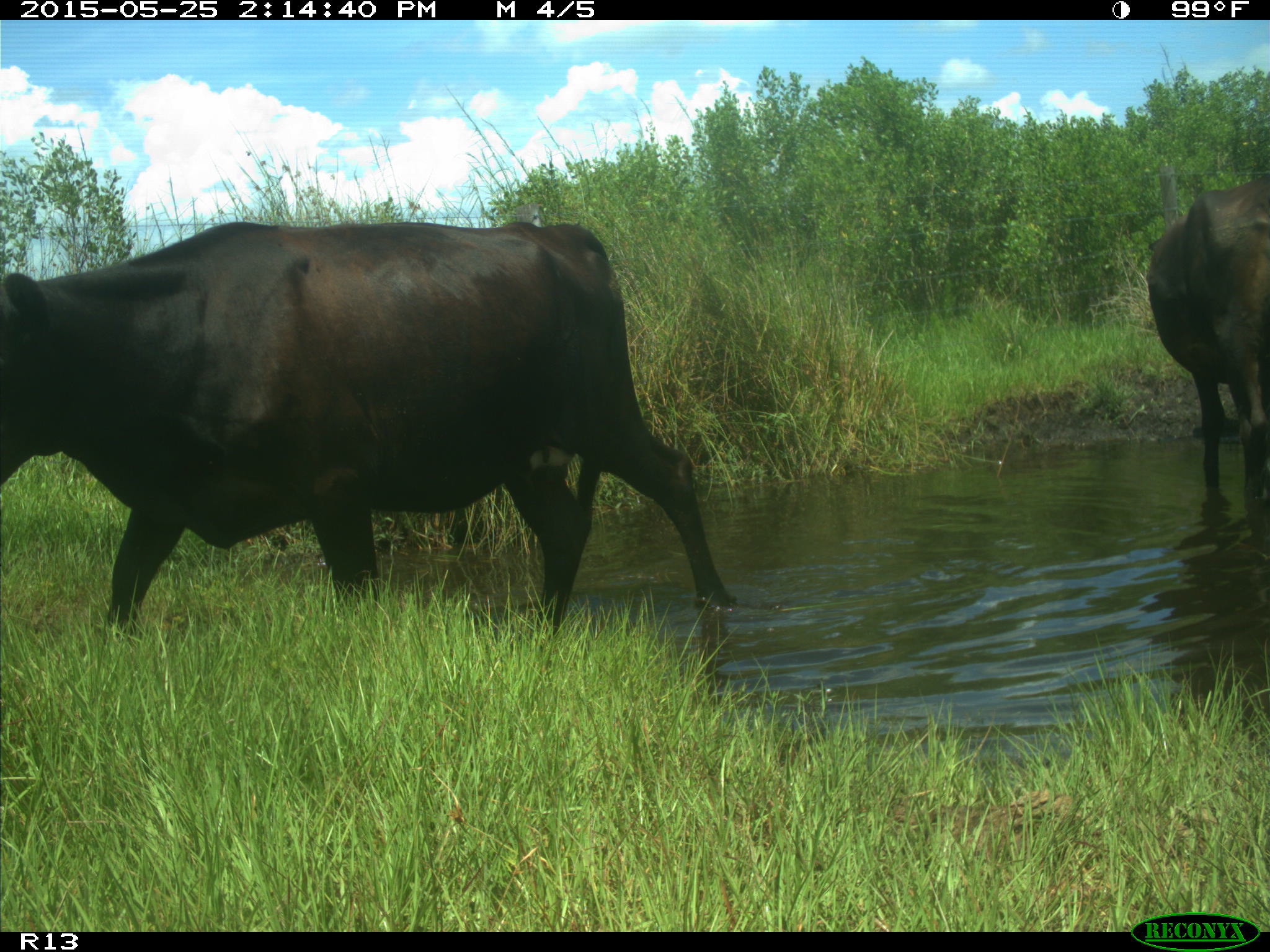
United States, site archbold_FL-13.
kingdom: Animalia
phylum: Chordata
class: Mammalia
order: Artiodactyla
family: Bovidae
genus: Bos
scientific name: Bos taurus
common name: domestic cow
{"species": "Bos taurus (domestic cow)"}